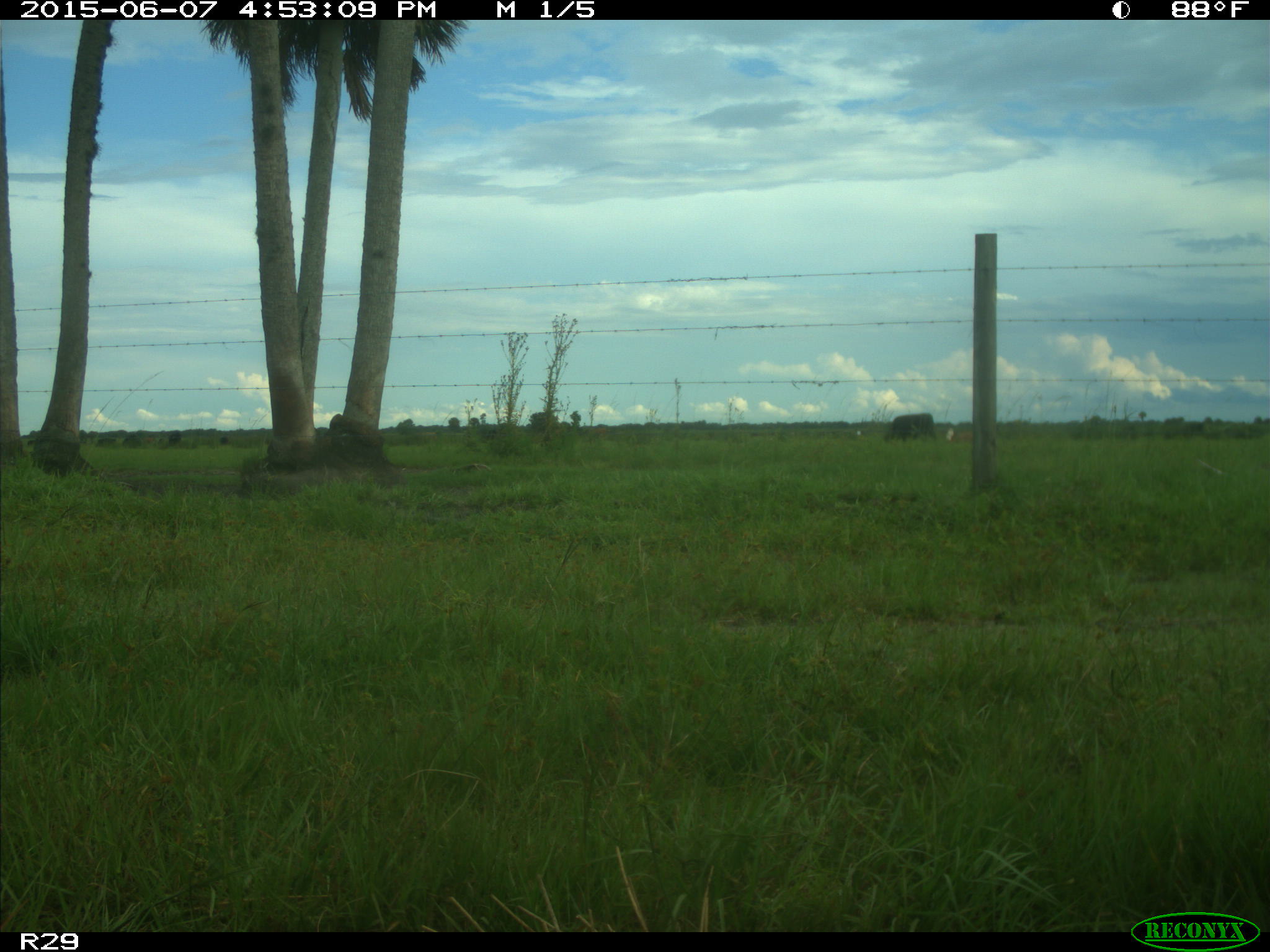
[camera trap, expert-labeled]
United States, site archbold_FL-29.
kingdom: Animalia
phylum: Chordata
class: Mammalia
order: Artiodactyla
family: Bovidae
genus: Bos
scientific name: Bos taurus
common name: domestic cow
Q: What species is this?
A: Bos taurus (domestic cow).